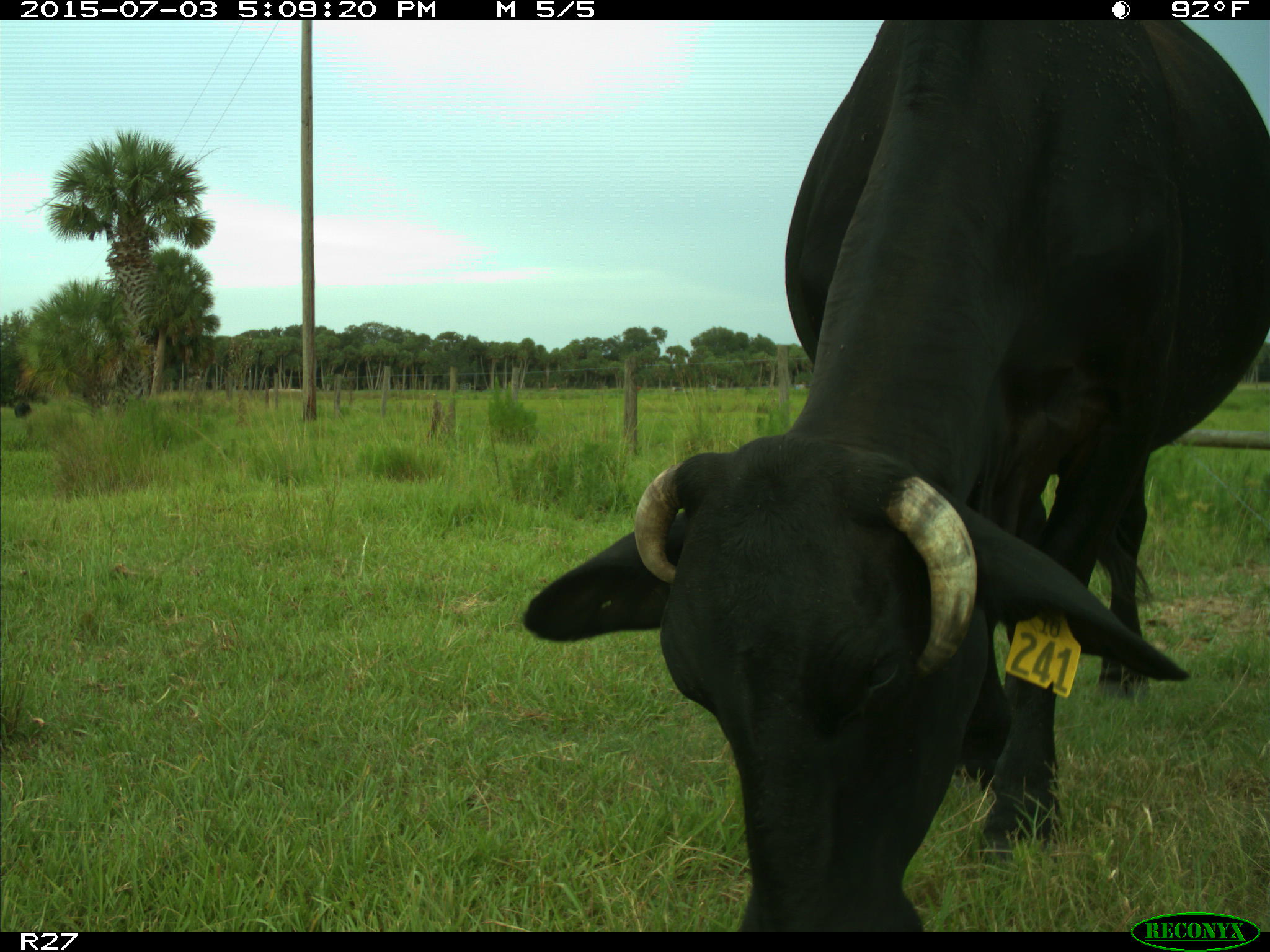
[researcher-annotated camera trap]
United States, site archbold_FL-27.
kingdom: Animalia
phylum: Chordata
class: Mammalia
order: Artiodactyla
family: Bovidae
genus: Bos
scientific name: Bos taurus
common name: domestic cow